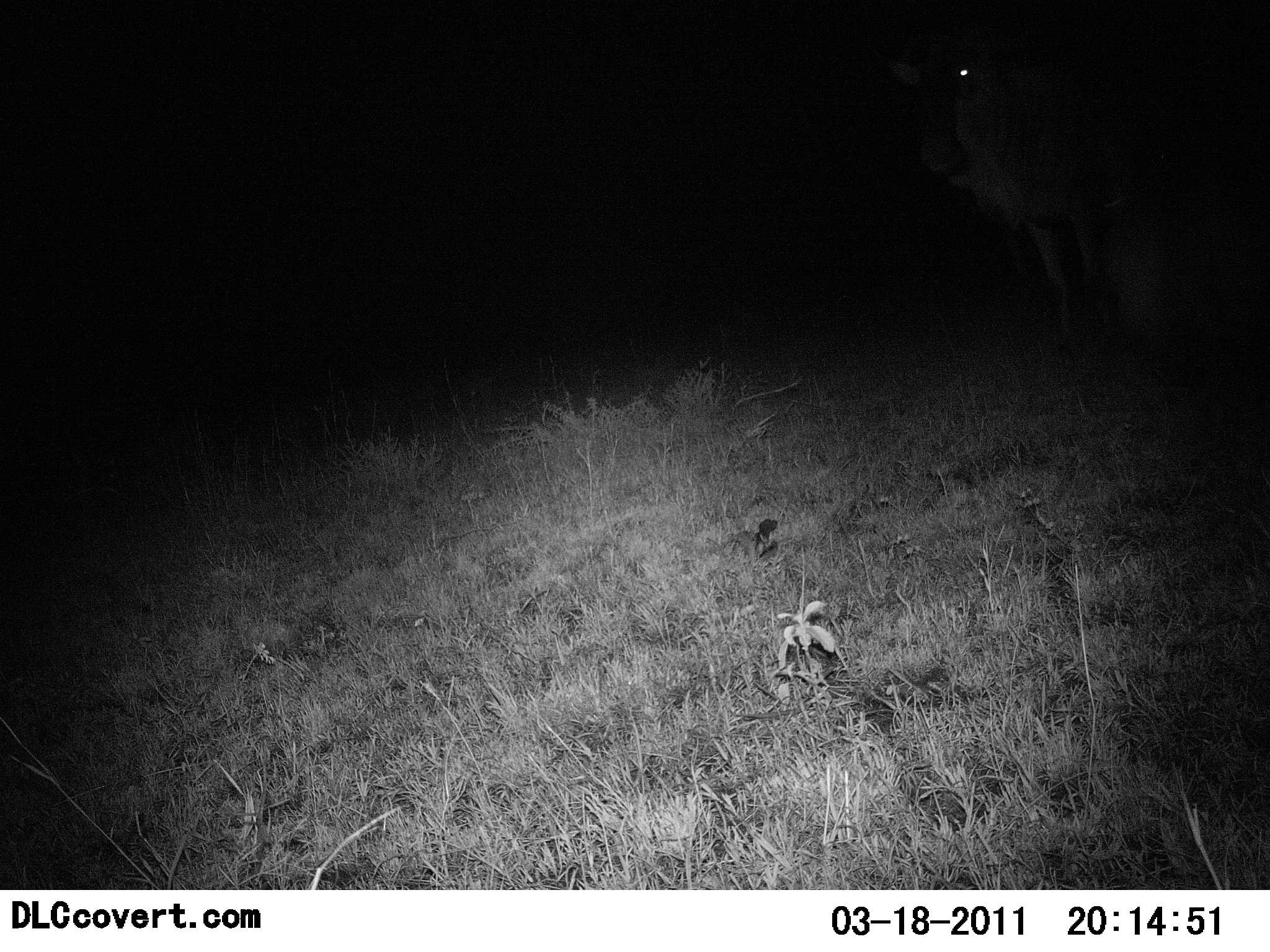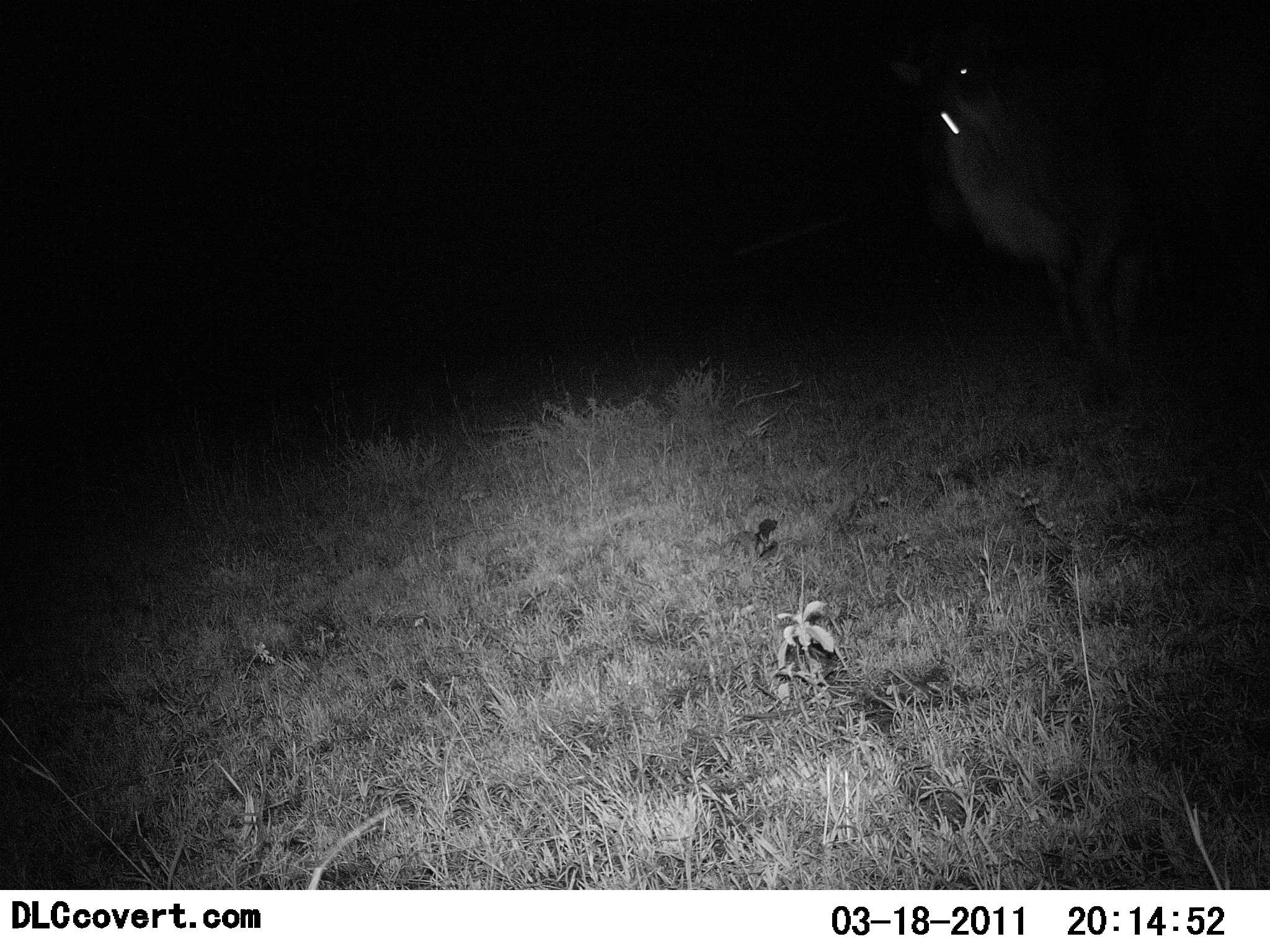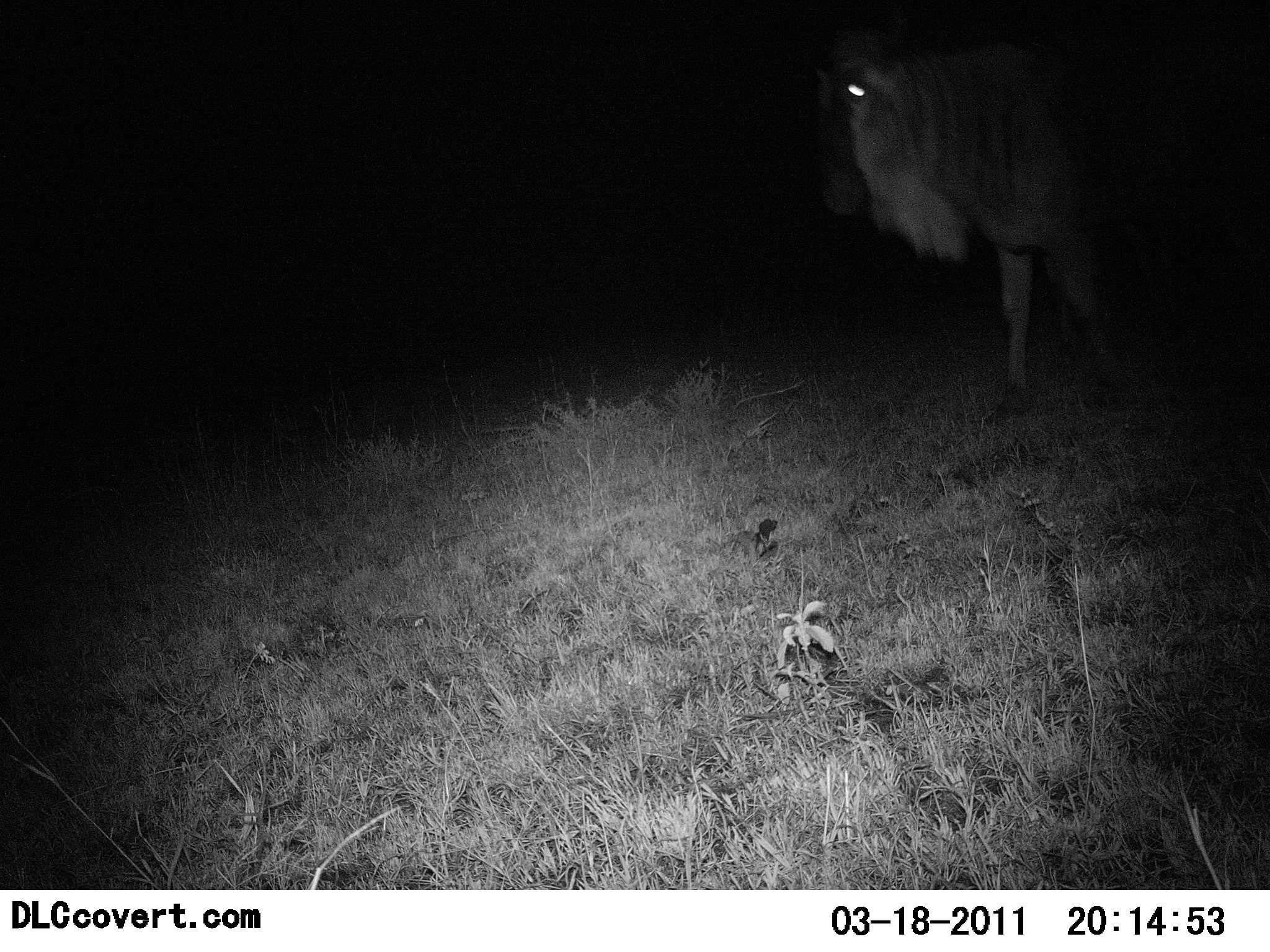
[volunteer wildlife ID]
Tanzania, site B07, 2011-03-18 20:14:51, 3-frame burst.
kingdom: Animalia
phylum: Chordata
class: Mammalia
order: Artiodactyla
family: Bovidae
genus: Connochaetes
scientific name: Connochaetes taurinus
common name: blue wildebeest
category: wildebeest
Wildebeest (blue wildebeest) (Connochaetes taurinus), count 1. Behavior (volunteer vote fractions): standing 40%, resting 0%, moving 70%, interacting 0%. Young present (vote fraction): 0%. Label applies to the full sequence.